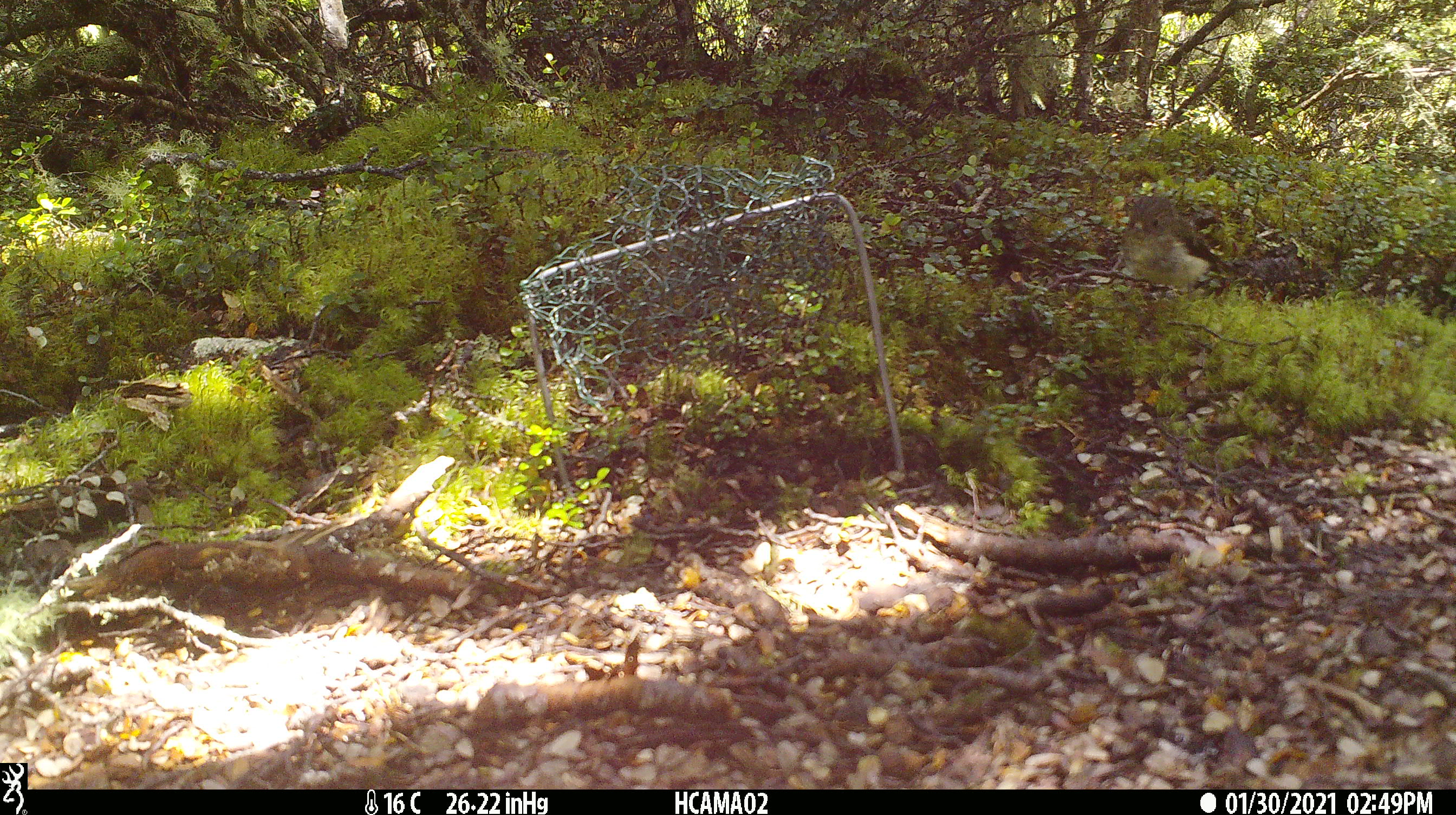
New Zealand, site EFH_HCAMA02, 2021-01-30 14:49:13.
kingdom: Animalia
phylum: Chordata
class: Aves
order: Passeriformes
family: Petroicidae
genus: Petroica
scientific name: Petroica macrocephala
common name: tomtit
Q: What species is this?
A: Tomtit (Petroica macrocephala).